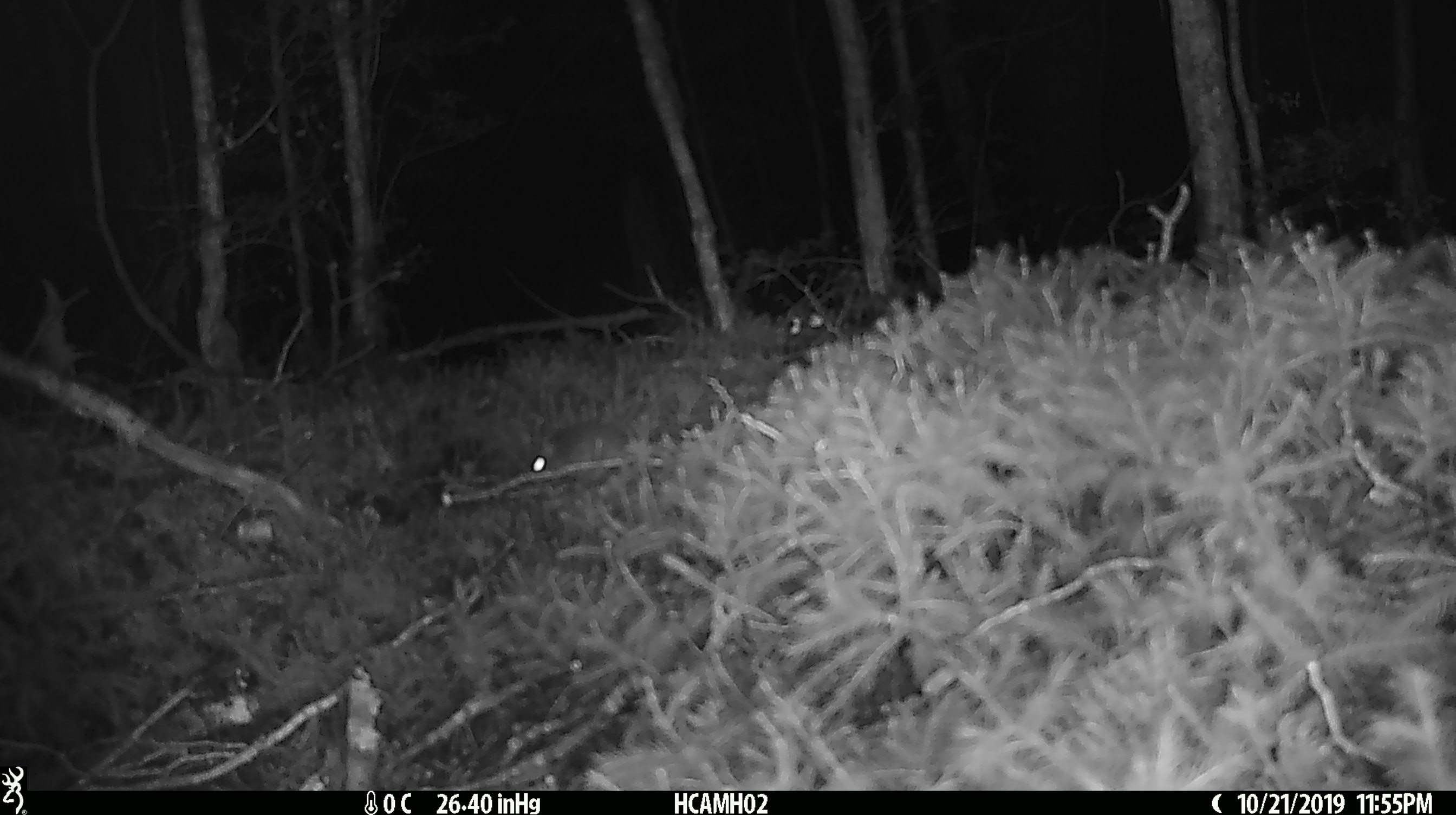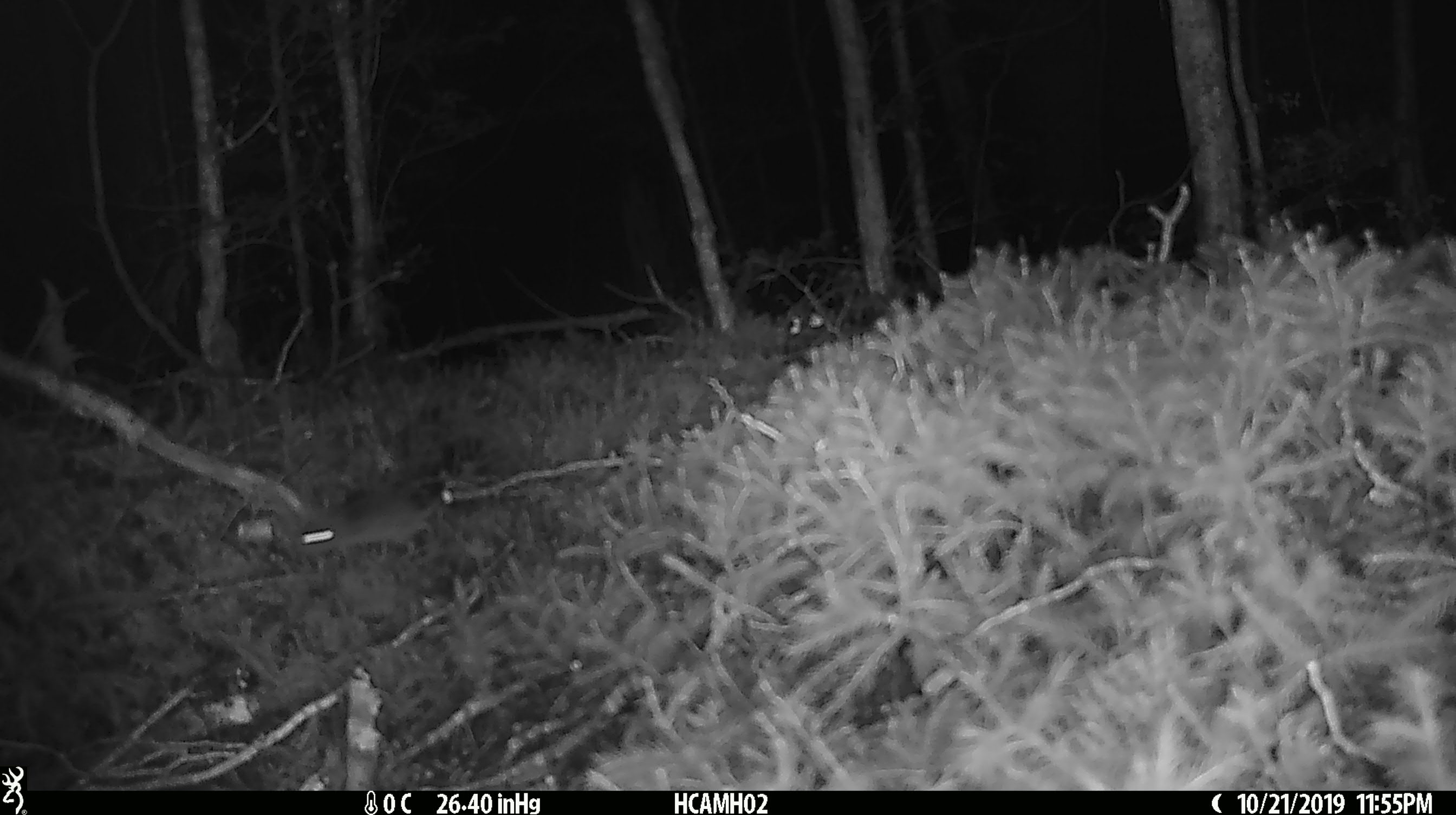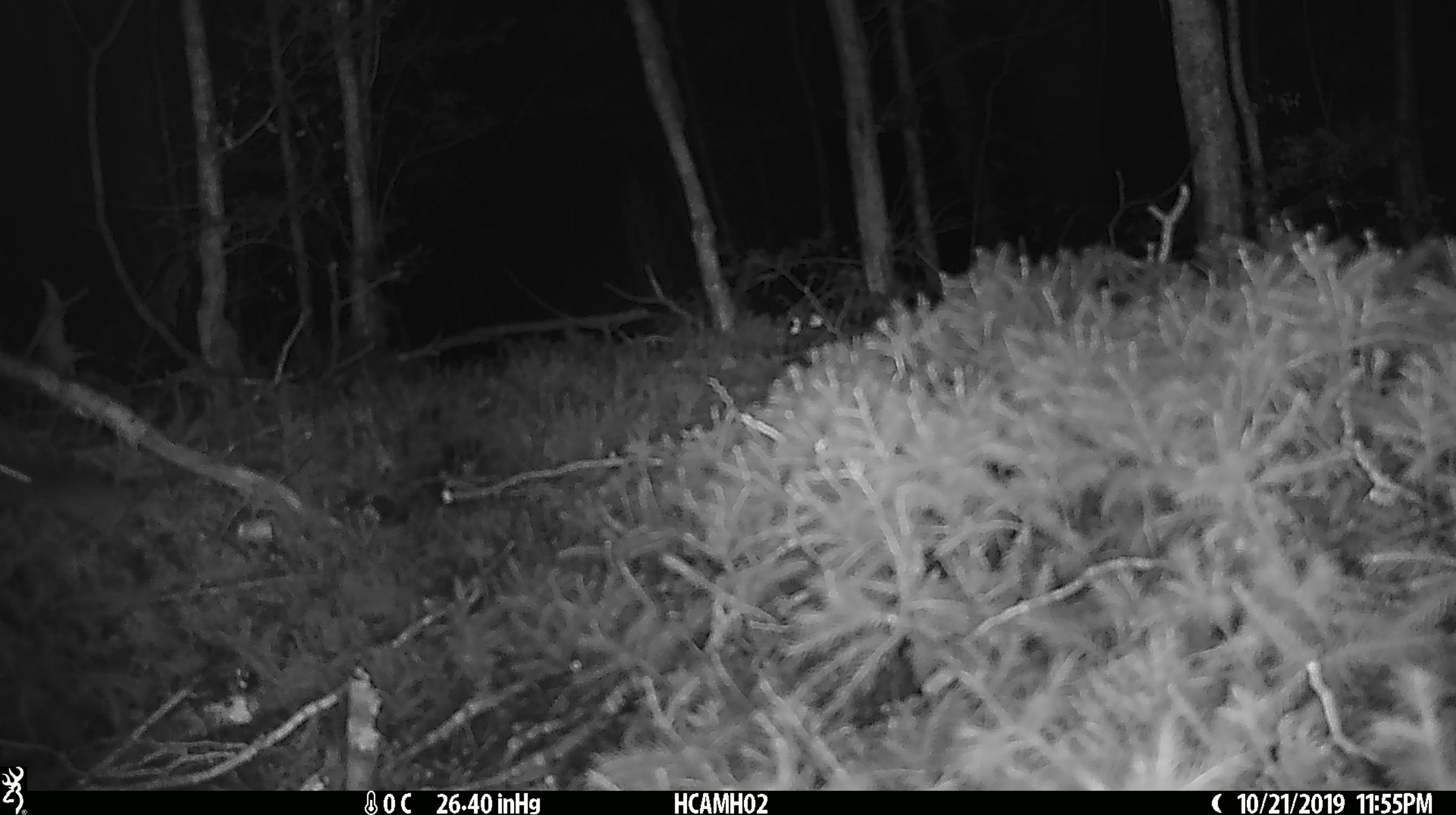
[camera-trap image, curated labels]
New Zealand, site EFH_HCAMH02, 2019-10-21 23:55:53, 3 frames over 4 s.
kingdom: Animalia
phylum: Chordata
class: Mammalia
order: Rodentia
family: Muridae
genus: Mus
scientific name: Mus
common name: mouse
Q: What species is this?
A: Mouse (Mus).